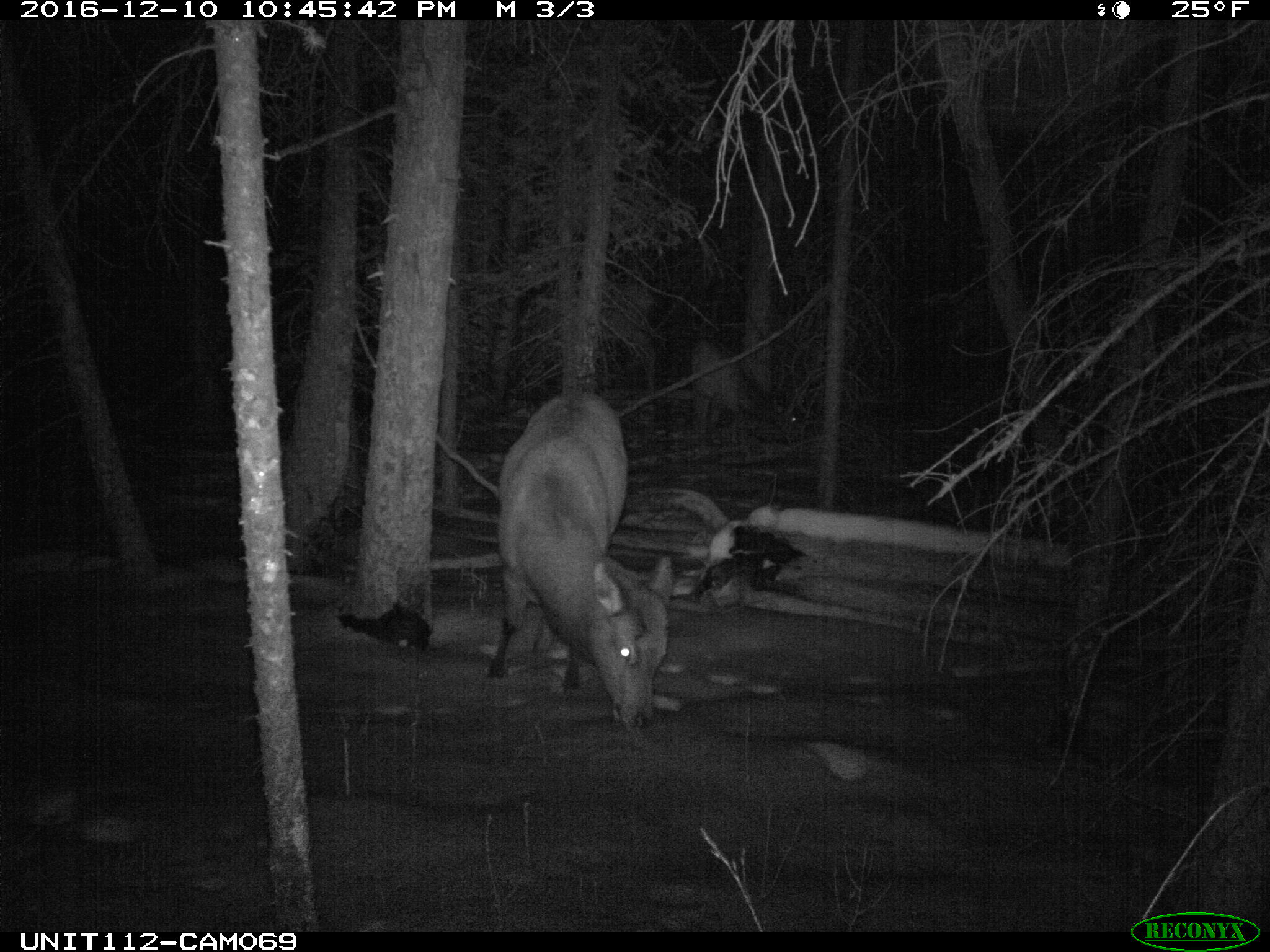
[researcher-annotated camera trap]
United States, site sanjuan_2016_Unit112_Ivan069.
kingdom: Animalia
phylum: Chordata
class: Mammalia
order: Artiodactyla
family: Cervidae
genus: Cervus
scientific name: Cervus elaphus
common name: red deer